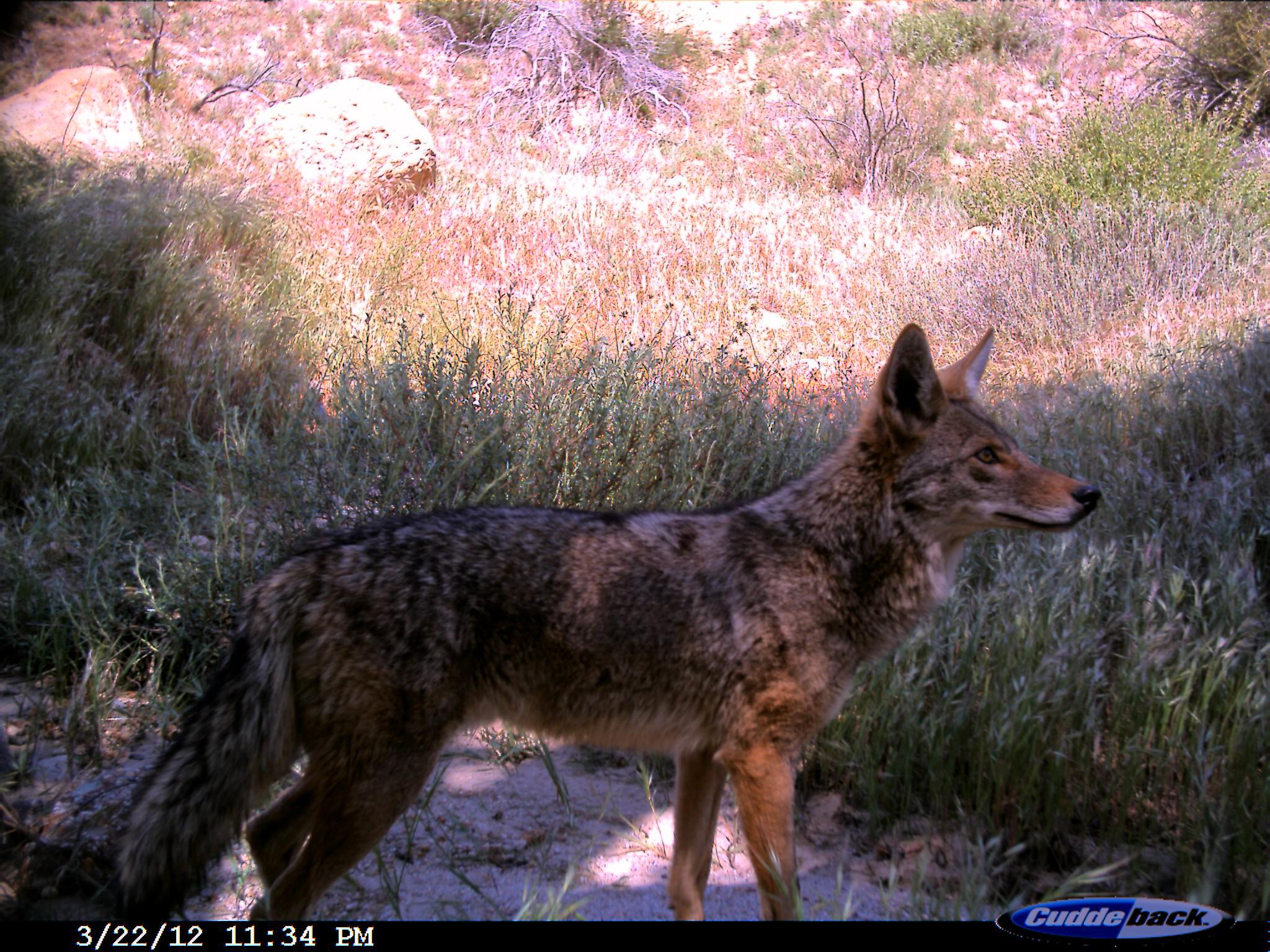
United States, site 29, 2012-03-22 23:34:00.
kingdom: Animalia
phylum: Chordata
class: Mammalia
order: Carnivora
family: Canidae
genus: Canis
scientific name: Canis latrans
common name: coyote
Coyote (Canis latrans).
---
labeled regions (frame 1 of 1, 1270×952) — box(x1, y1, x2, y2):
coyote: box(85, 322, 1104, 923)